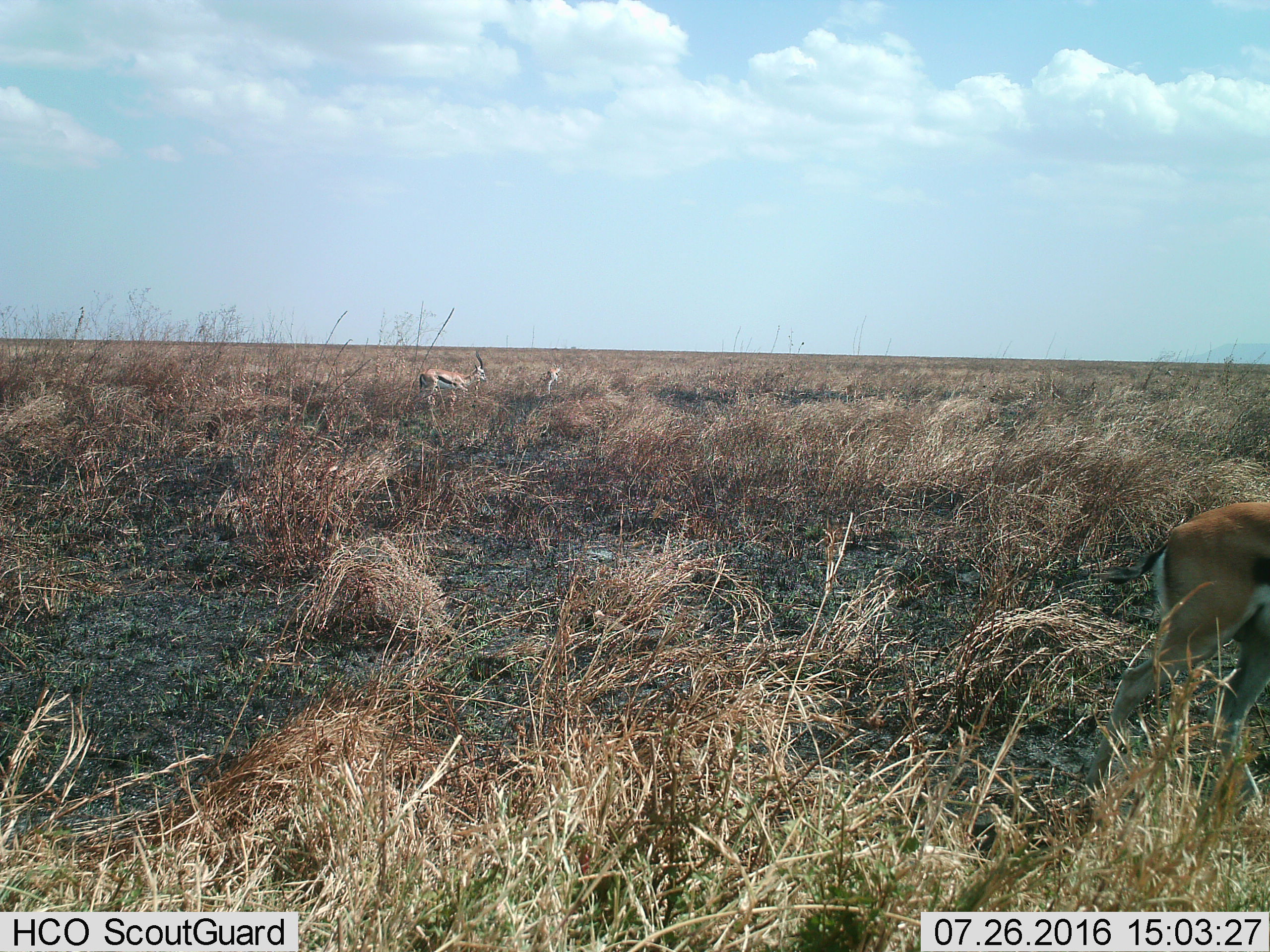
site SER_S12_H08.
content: unidentified animal